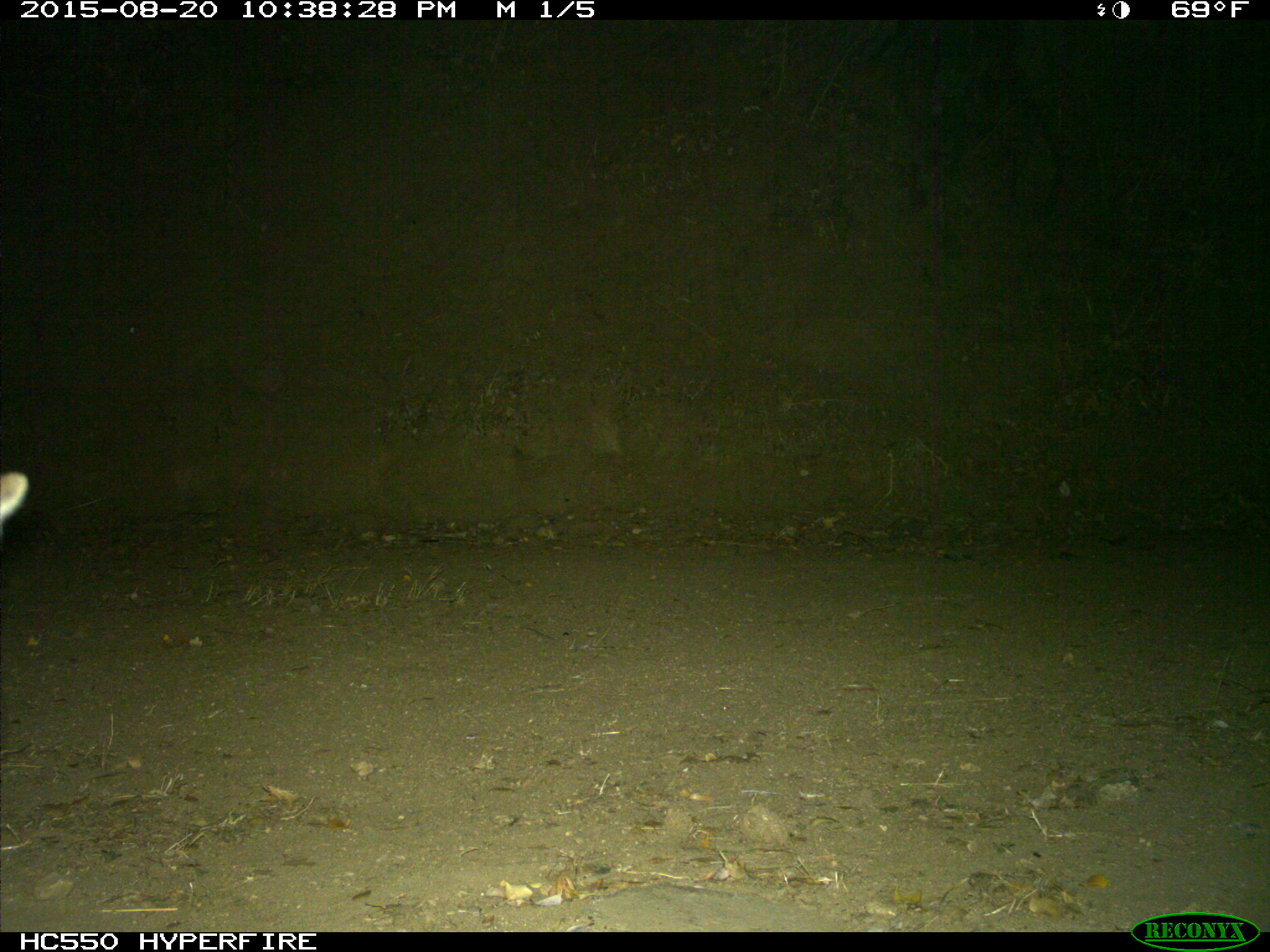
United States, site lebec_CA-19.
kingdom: Animalia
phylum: Chordata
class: Mammalia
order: Carnivora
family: Canidae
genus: Urocyon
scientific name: Urocyon cinereoargenteus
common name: gray fox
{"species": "Urocyon cinereoargenteus (gray fox)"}